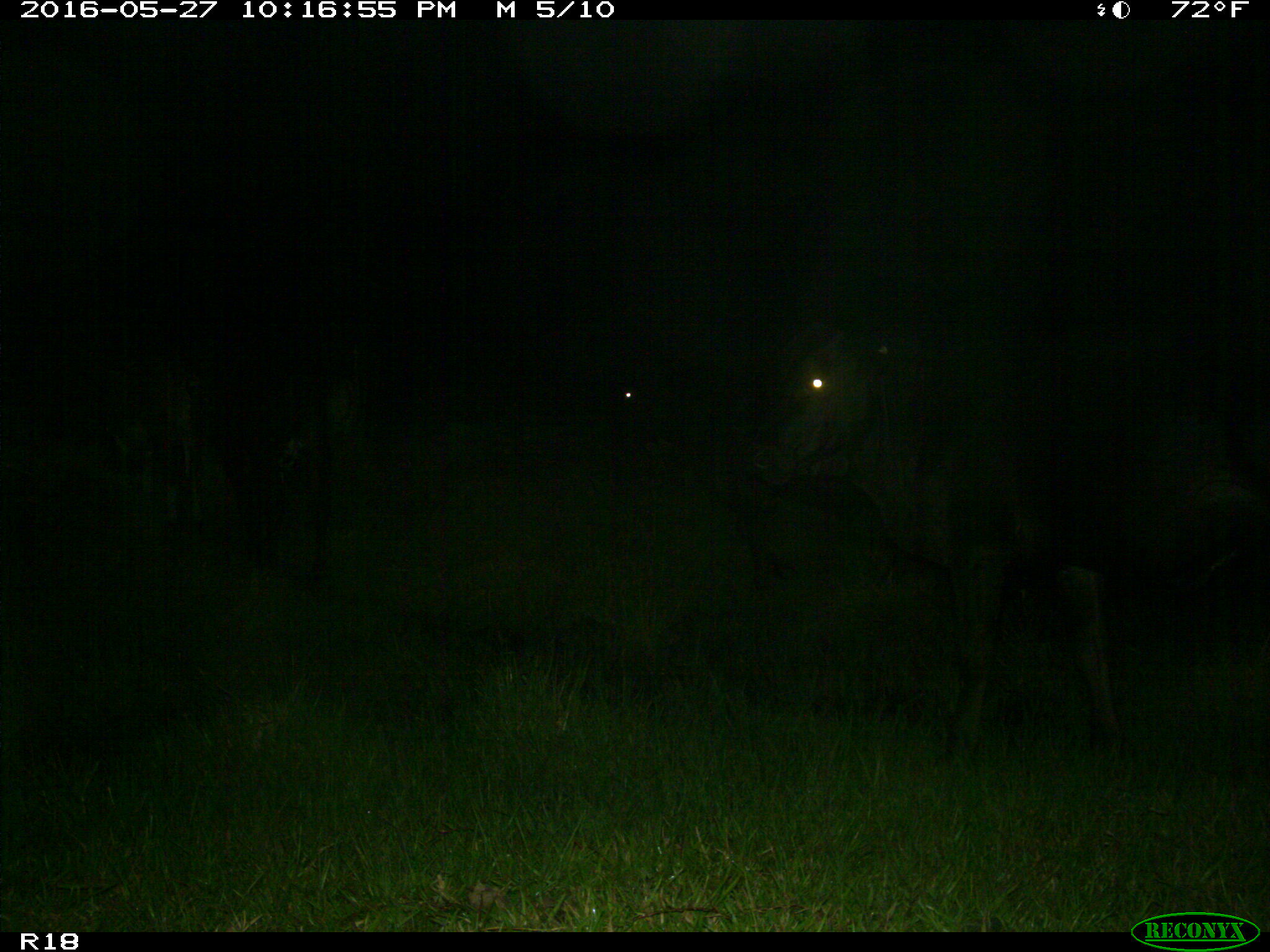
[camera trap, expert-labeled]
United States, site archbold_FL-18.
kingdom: Animalia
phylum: Chordata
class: Mammalia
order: Artiodactyla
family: Bovidae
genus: Bos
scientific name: Bos taurus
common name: domestic cow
Bos taurus (domestic cow).